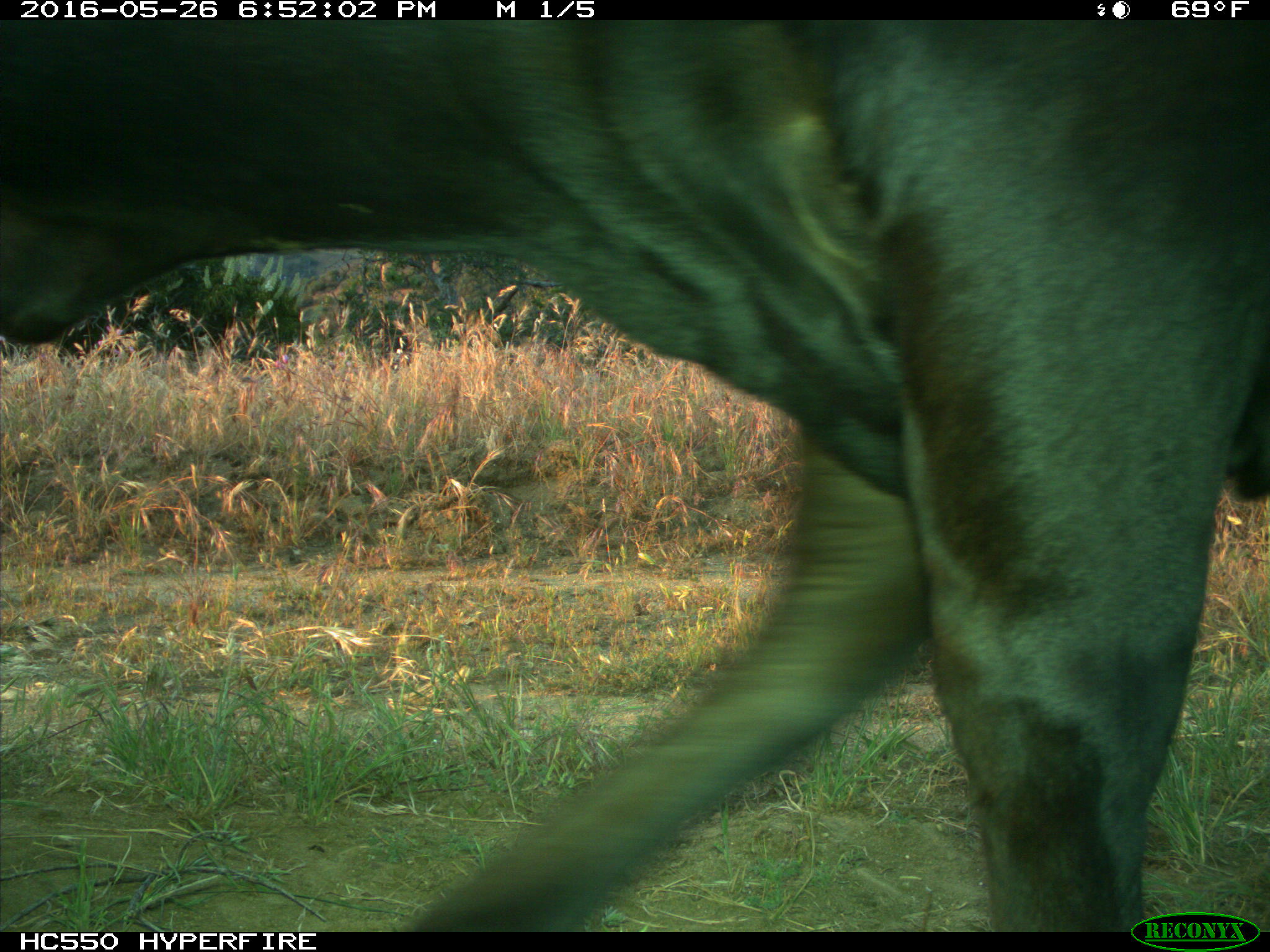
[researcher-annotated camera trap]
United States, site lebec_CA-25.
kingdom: Animalia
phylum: Chordata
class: Mammalia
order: Artiodactyla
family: Bovidae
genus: Bos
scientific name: Bos taurus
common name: domestic cow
Bos taurus (domestic cow).